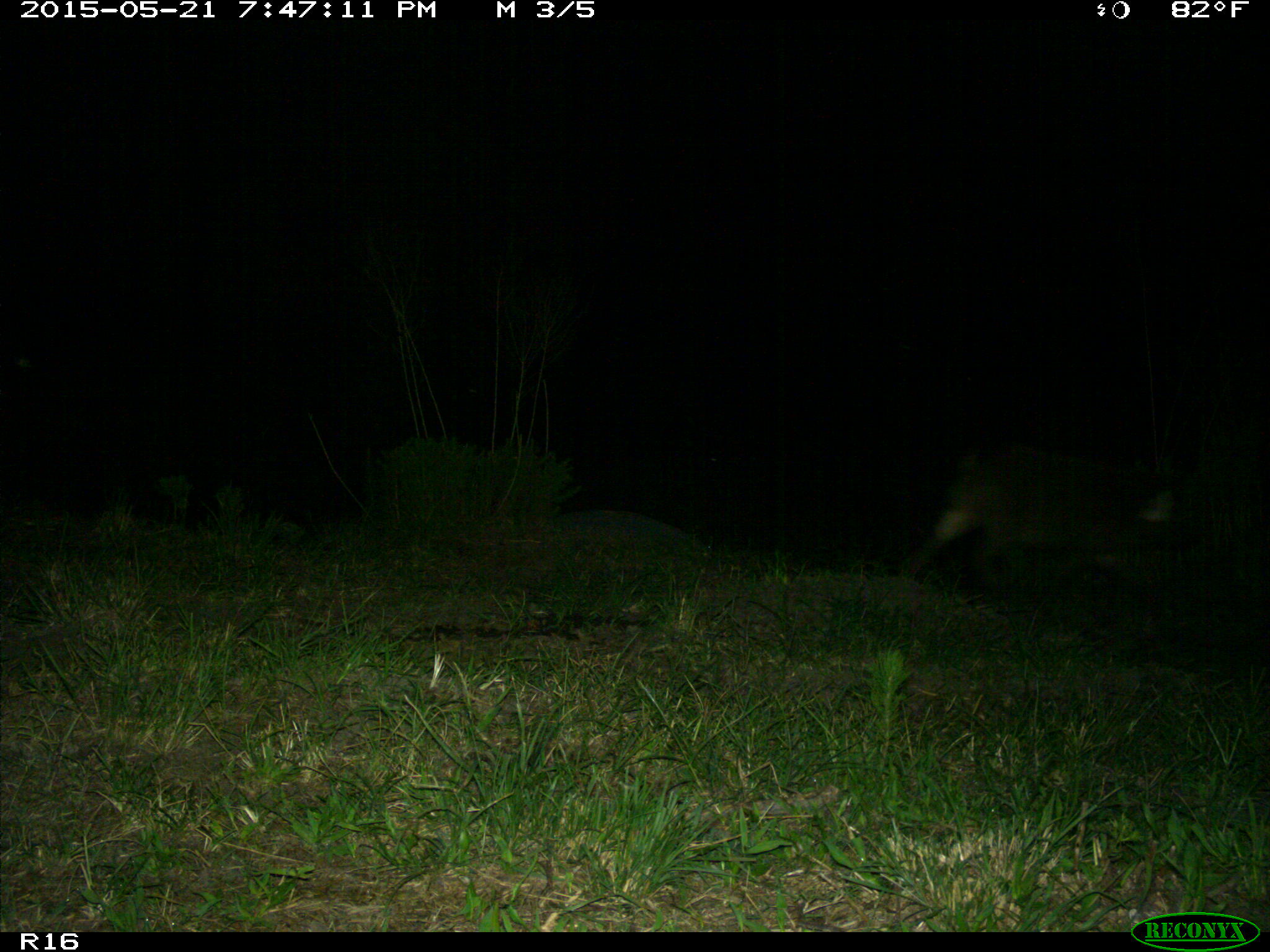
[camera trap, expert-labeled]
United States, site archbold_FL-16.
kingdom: Animalia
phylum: Chordata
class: Mammalia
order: Artiodactyla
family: Suidae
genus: Sus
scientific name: Sus scrofa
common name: wild boar